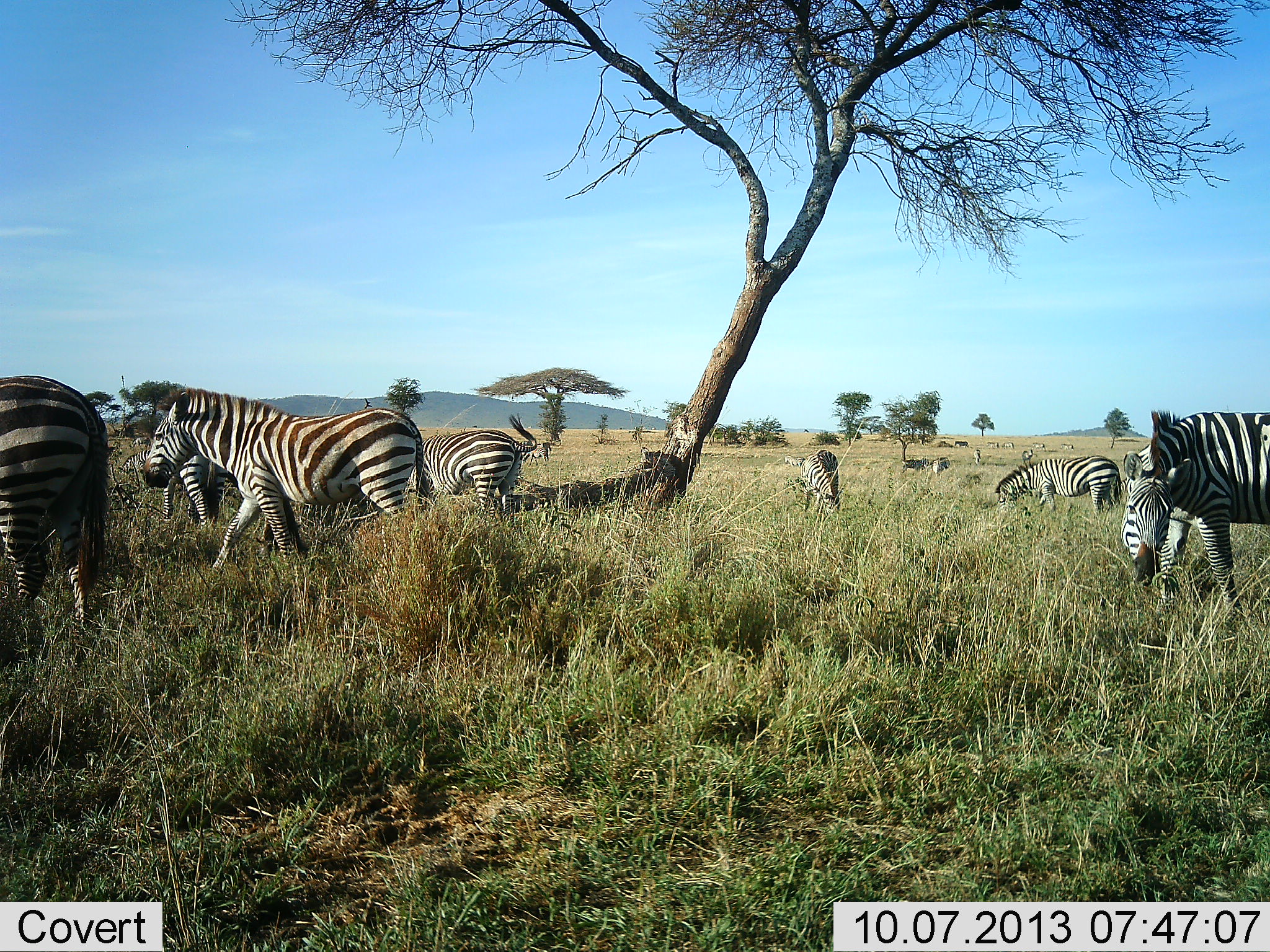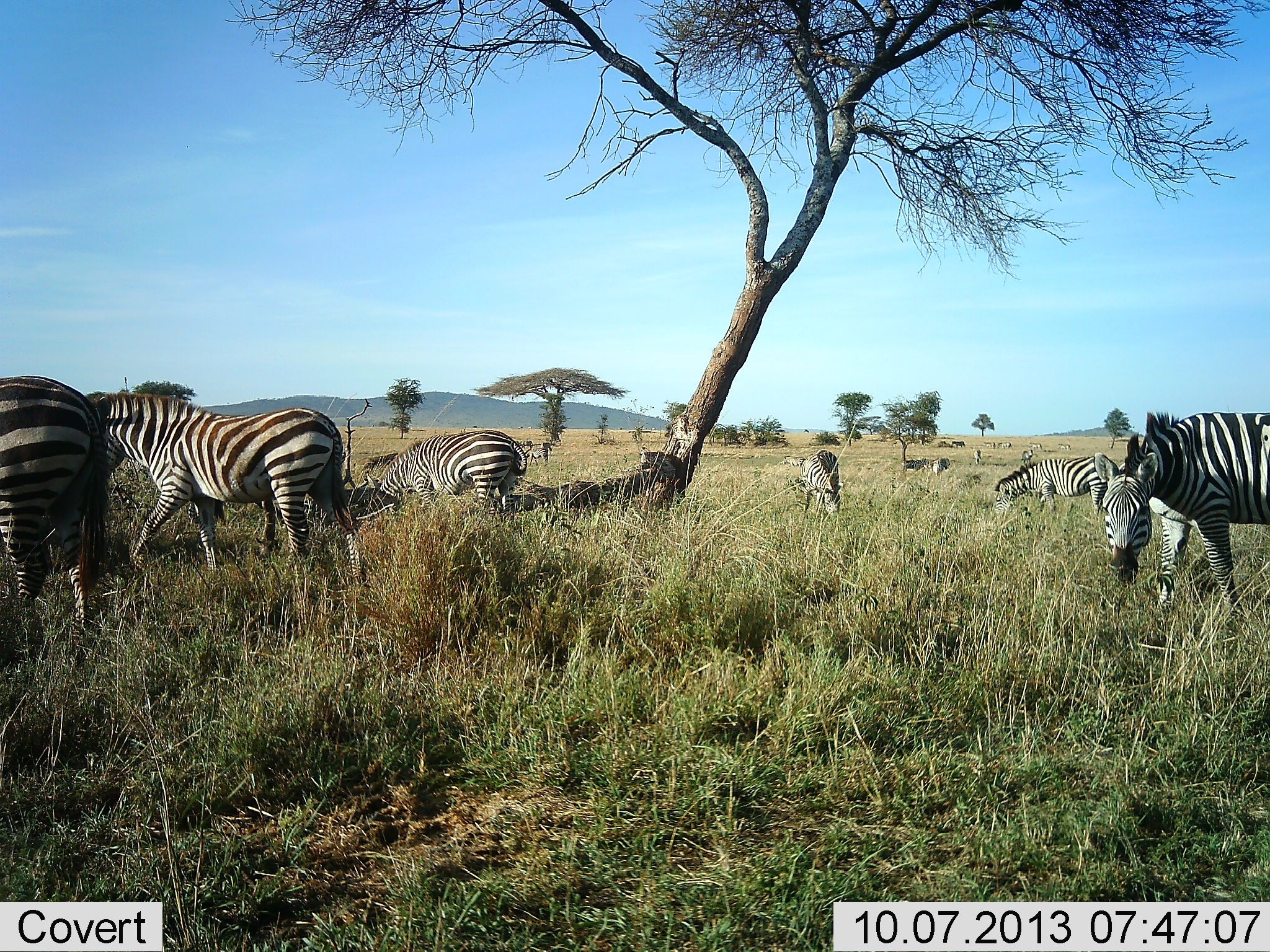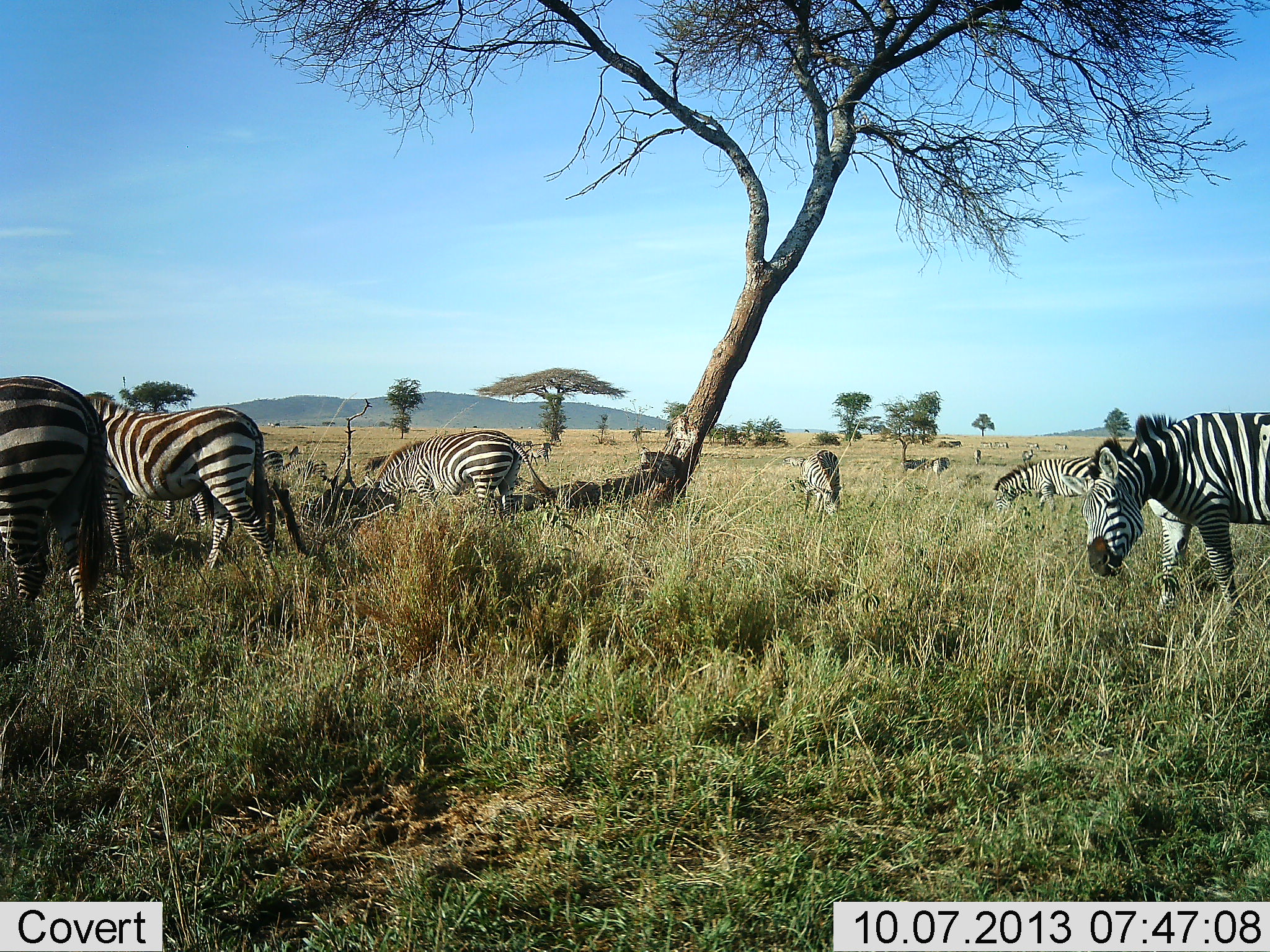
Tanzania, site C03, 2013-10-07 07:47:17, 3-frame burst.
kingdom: Animalia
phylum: Chordata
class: Mammalia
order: Perissodactyla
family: Equidae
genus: Equus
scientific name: Equus quagga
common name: plains zebra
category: zebra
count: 8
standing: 70%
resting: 20%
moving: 70%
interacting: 0%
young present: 0%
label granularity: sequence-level